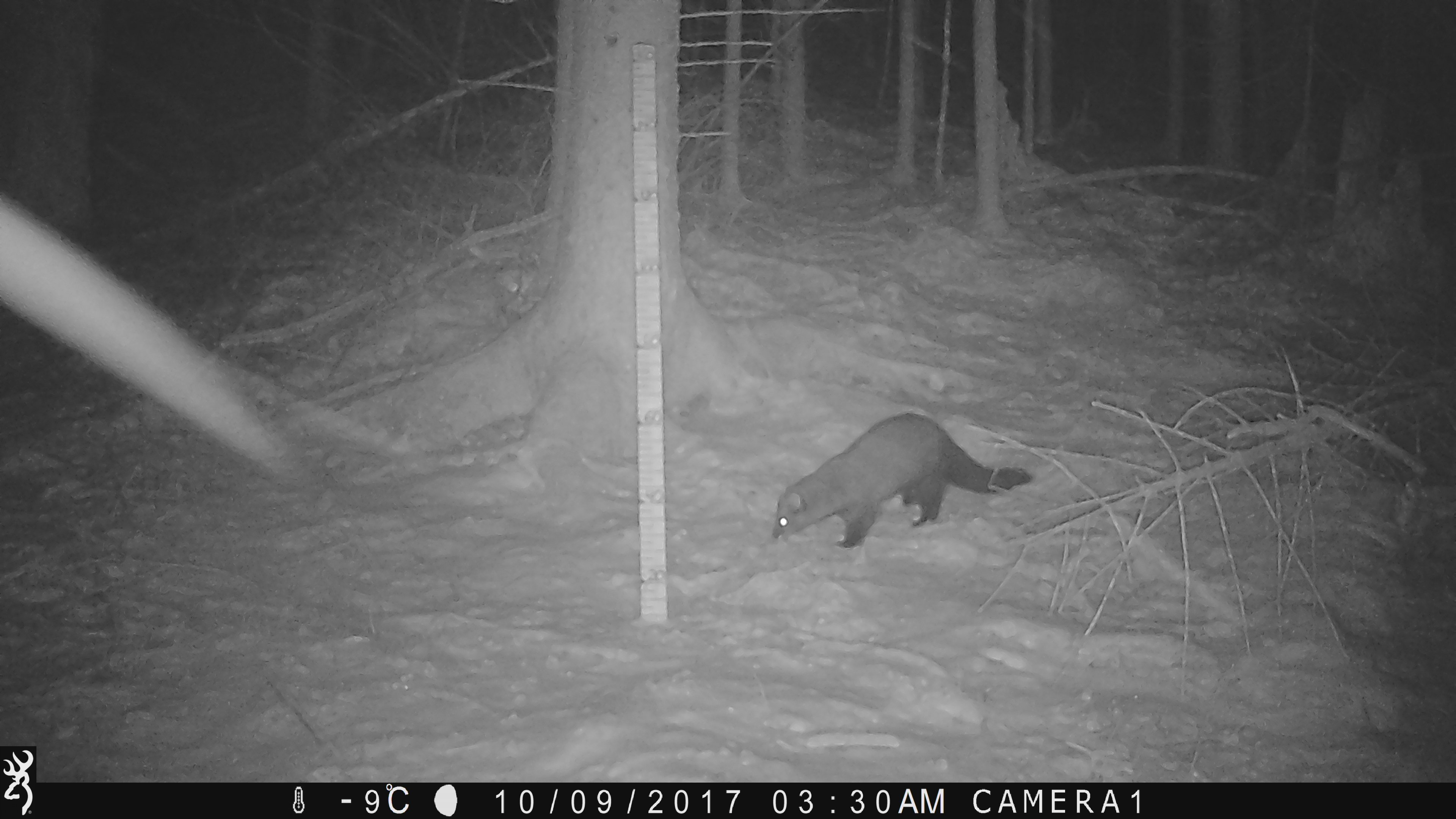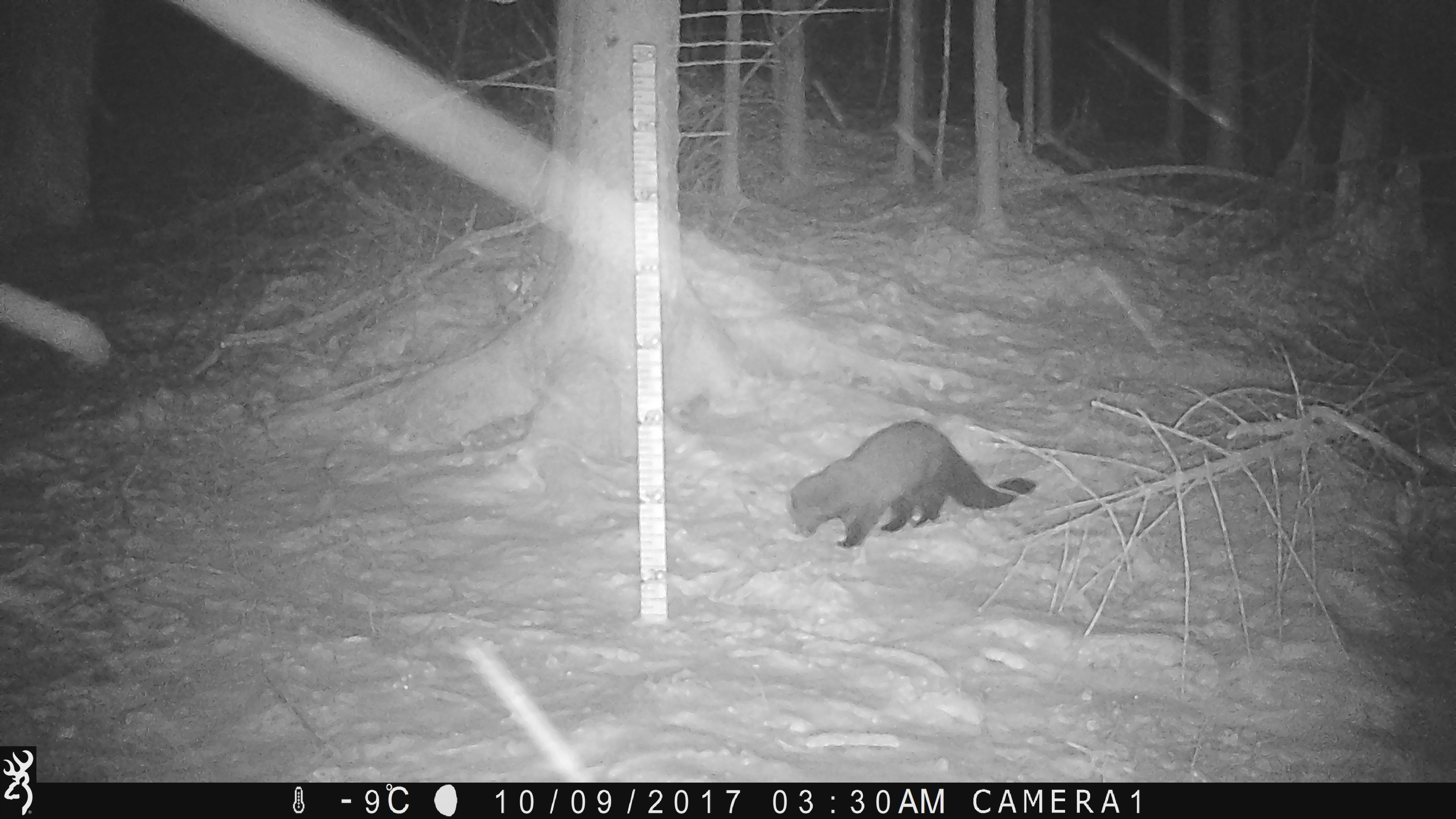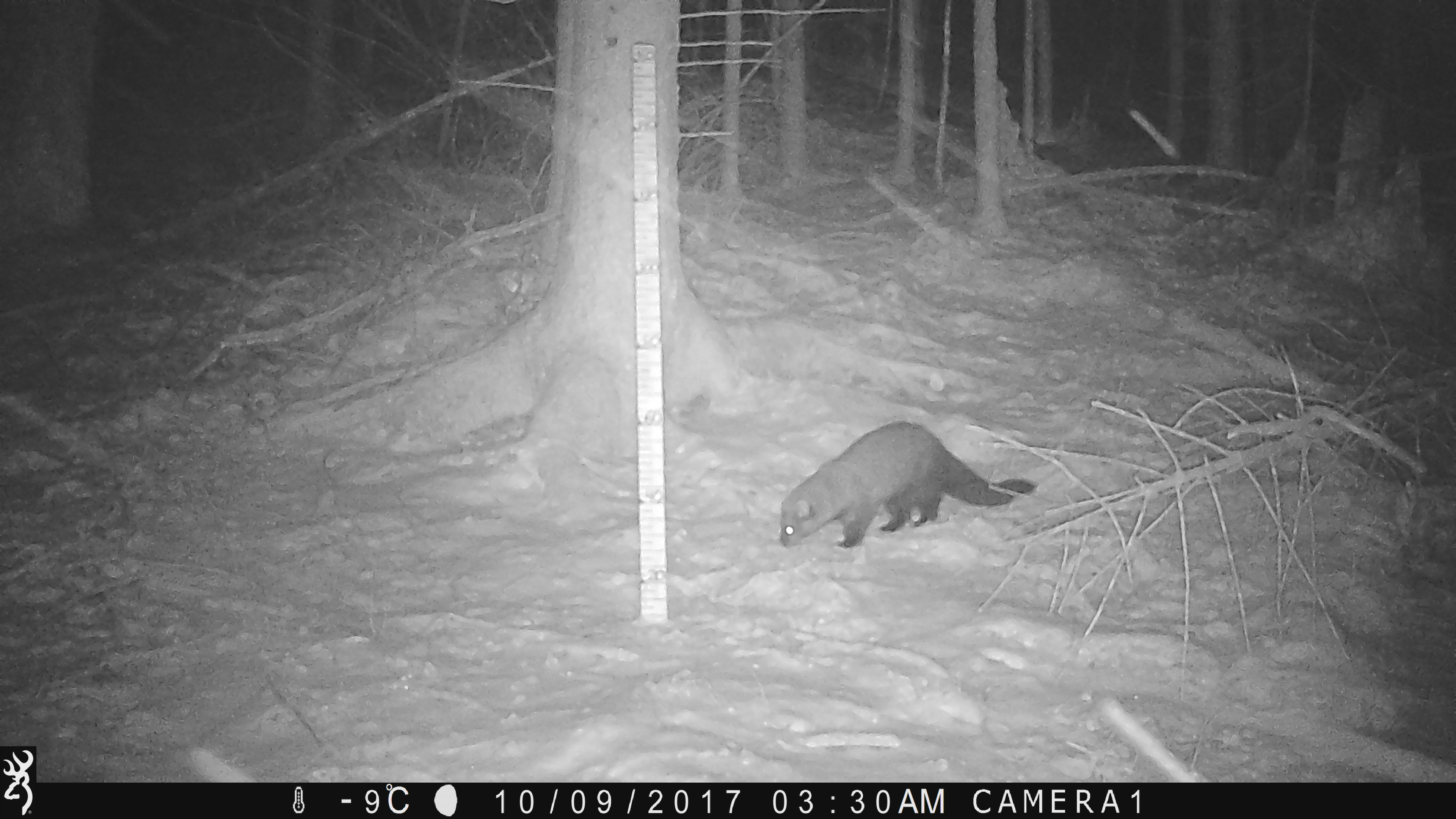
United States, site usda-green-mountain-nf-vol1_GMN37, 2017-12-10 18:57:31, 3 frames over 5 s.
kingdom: Animalia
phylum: Chordata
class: Mammalia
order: Carnivora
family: Mustelidae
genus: Pekania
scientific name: Pekania pennanti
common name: fisher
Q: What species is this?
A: Fisher (Pekania pennanti).